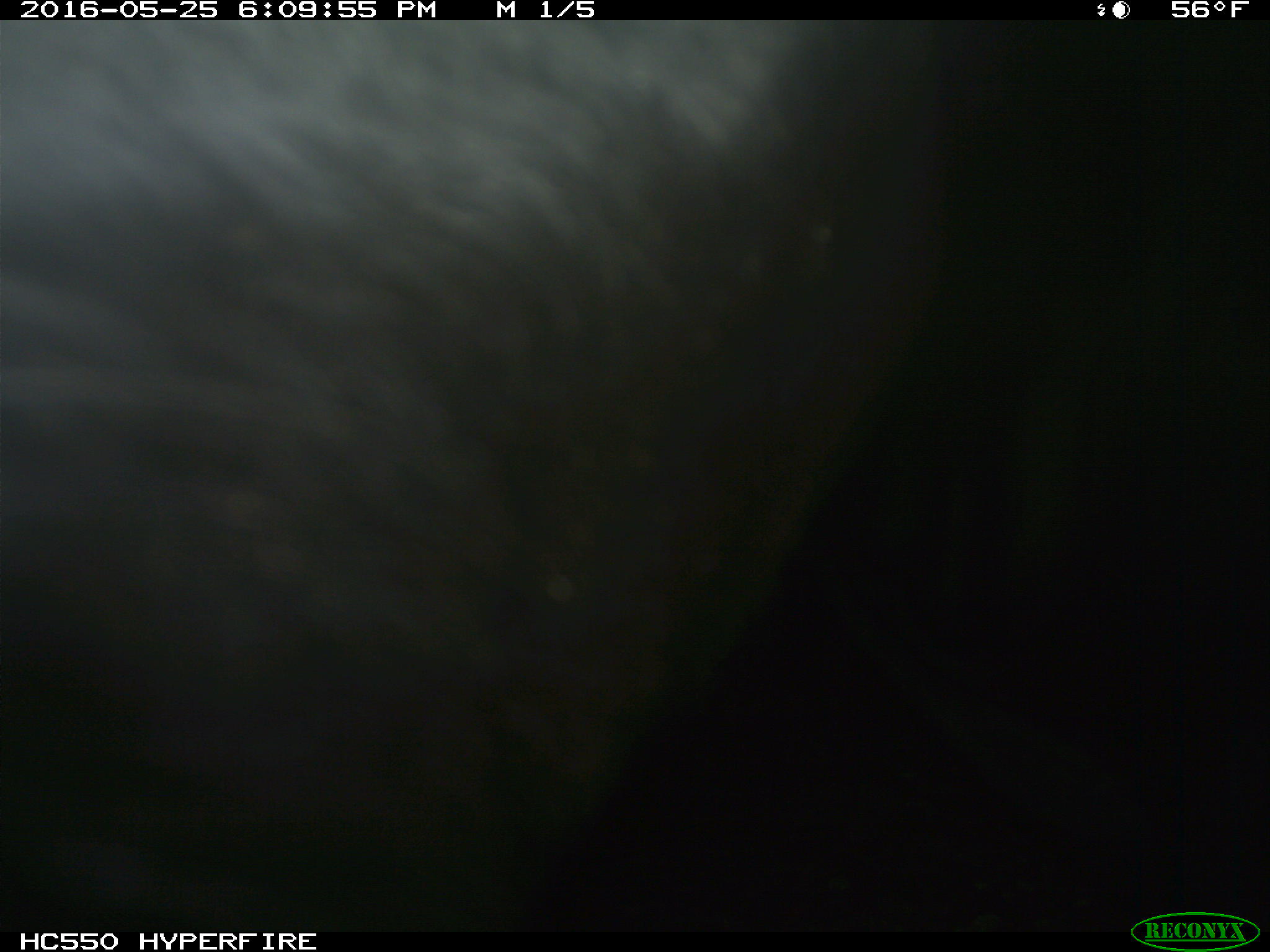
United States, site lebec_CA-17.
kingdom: Animalia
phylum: Chordata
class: Mammalia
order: Artiodactyla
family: Bovidae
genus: Bos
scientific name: Bos taurus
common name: domestic cow